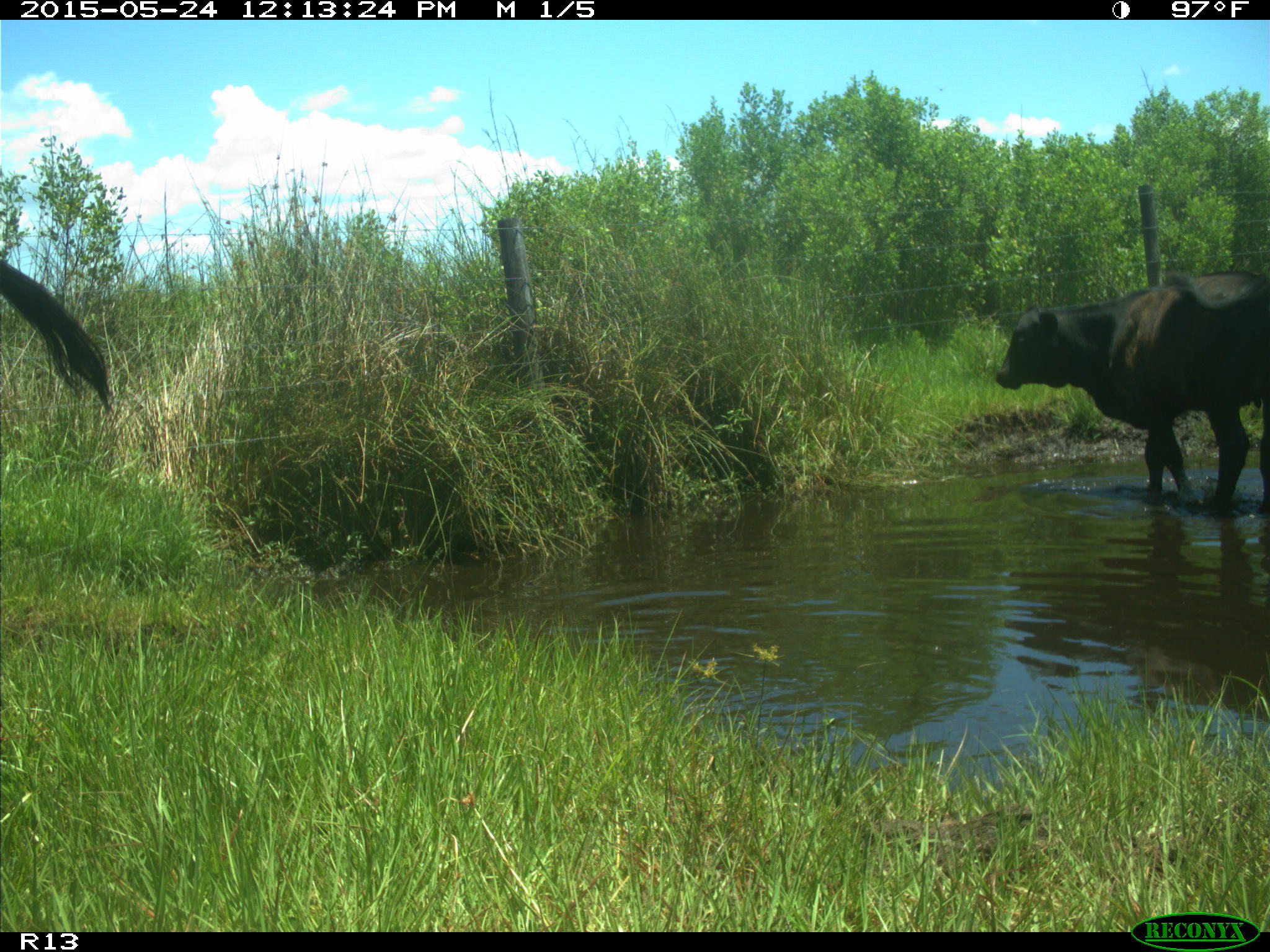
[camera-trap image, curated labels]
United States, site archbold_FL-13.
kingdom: Animalia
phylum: Chordata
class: Mammalia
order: Artiodactyla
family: Bovidae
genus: Bos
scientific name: Bos taurus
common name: domestic cow